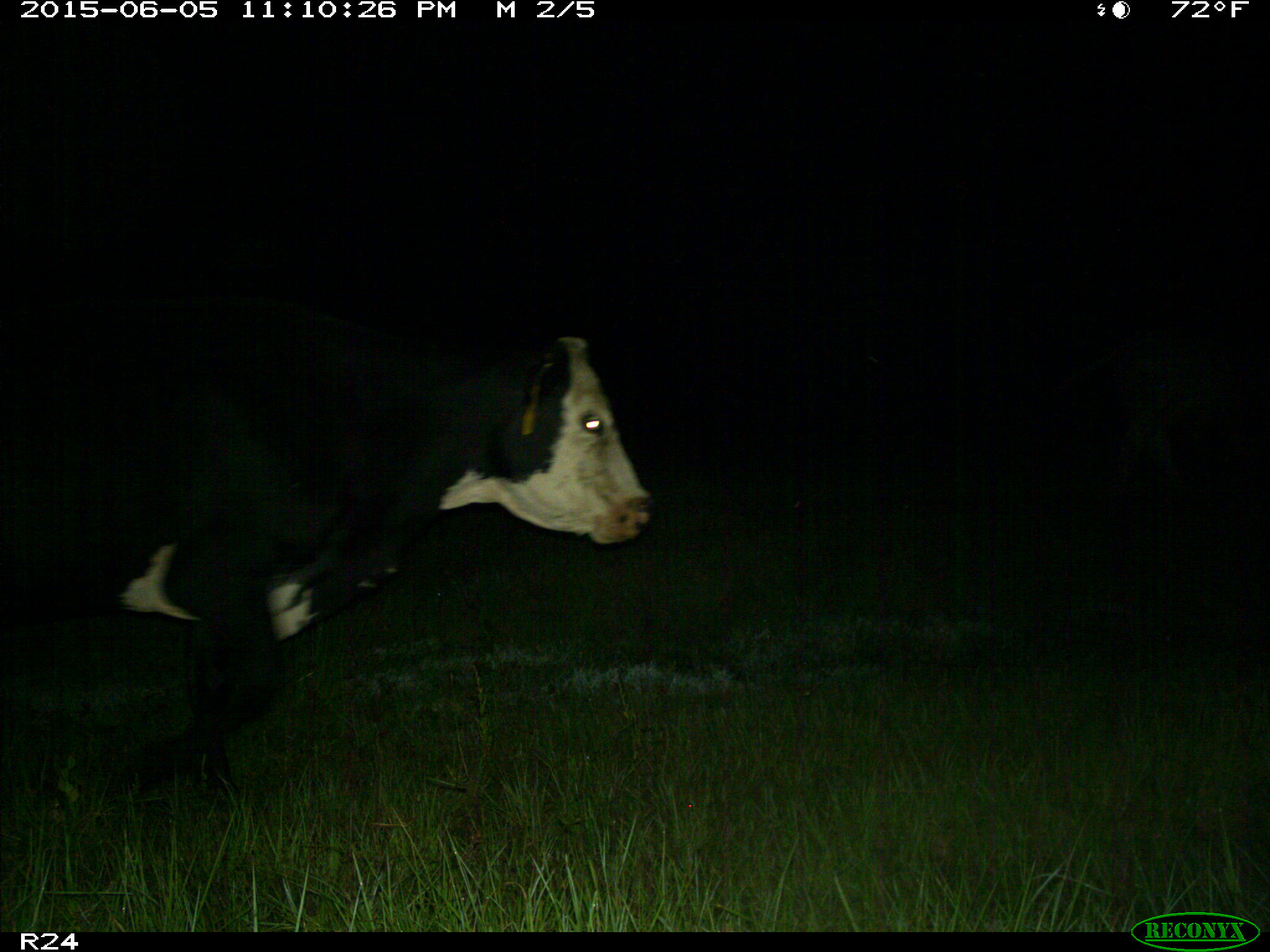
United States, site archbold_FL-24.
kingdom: Animalia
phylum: Chordata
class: Mammalia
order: Artiodactyla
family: Bovidae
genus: Bos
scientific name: Bos taurus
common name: domestic cow